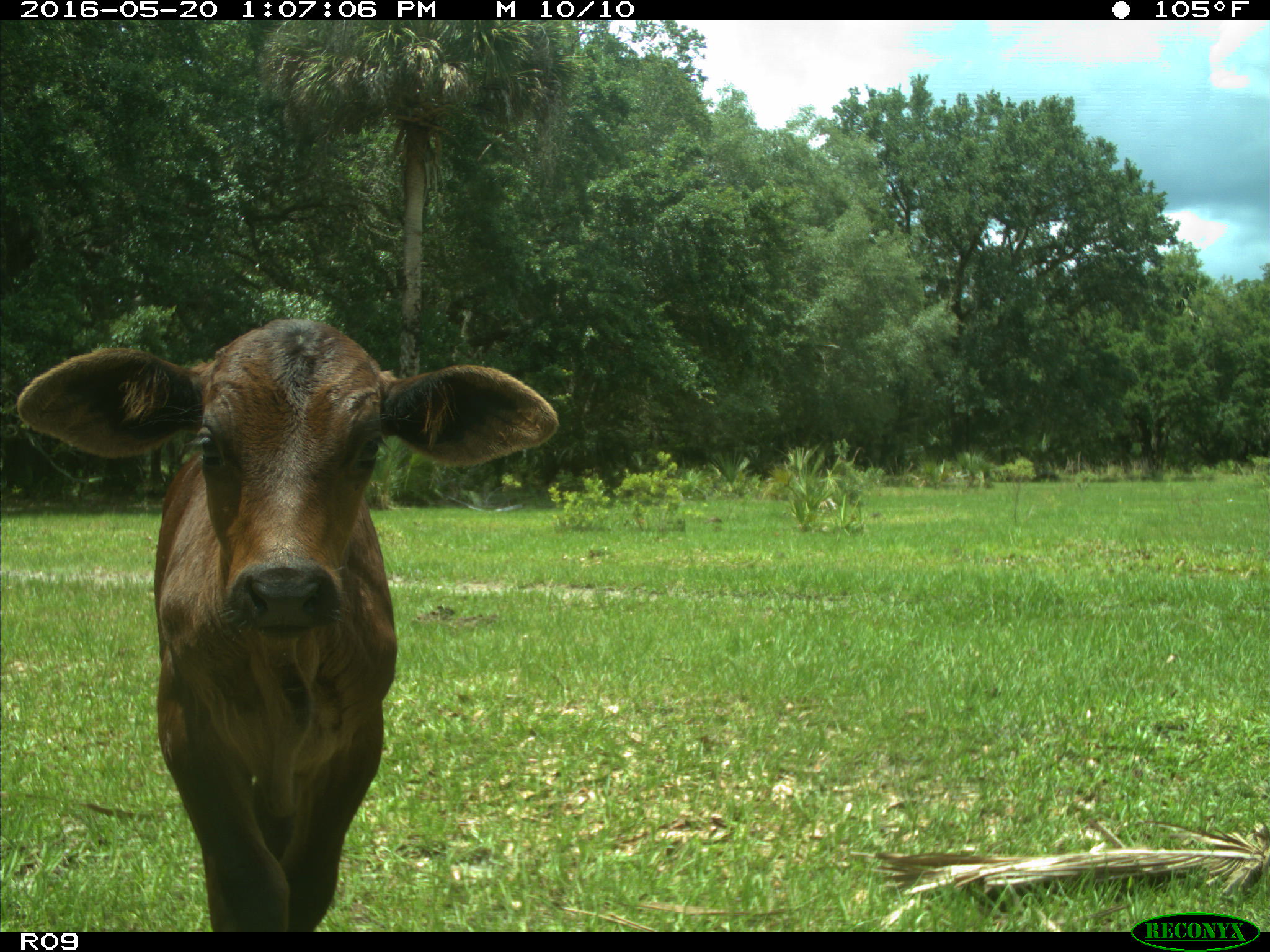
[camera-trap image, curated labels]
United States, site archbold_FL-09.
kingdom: Animalia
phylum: Chordata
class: Mammalia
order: Artiodactyla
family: Bovidae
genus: Bos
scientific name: Bos taurus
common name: domestic cow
Bos taurus (domestic cow).